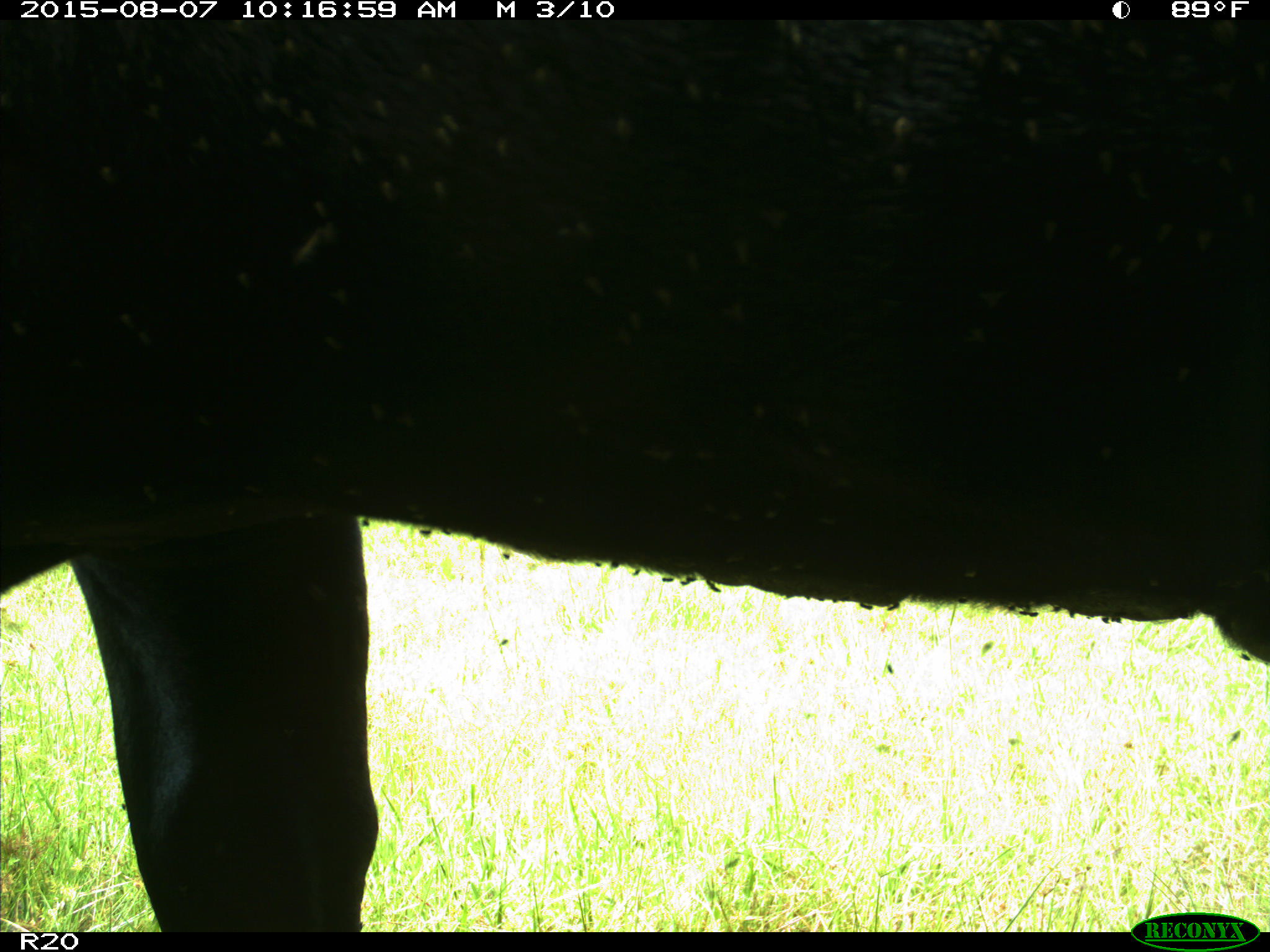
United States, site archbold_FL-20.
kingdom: Animalia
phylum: Chordata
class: Mammalia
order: Artiodactyla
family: Bovidae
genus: Bos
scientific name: Bos taurus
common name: domestic cow